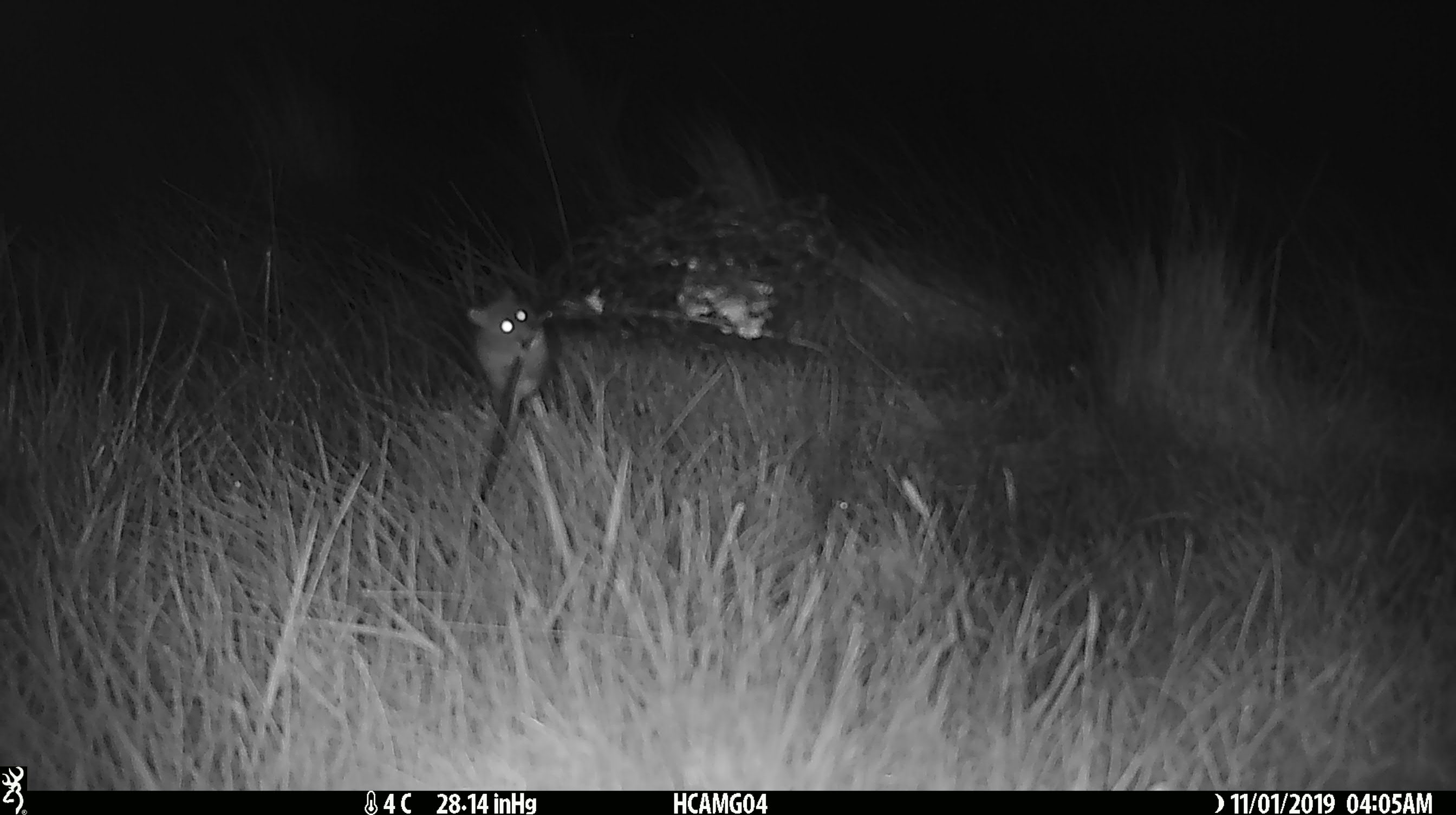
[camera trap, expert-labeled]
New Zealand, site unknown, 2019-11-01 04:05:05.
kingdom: Animalia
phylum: Chordata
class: Mammalia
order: Rodentia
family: Muridae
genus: Mus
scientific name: Mus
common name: mouse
Mouse (Mus).